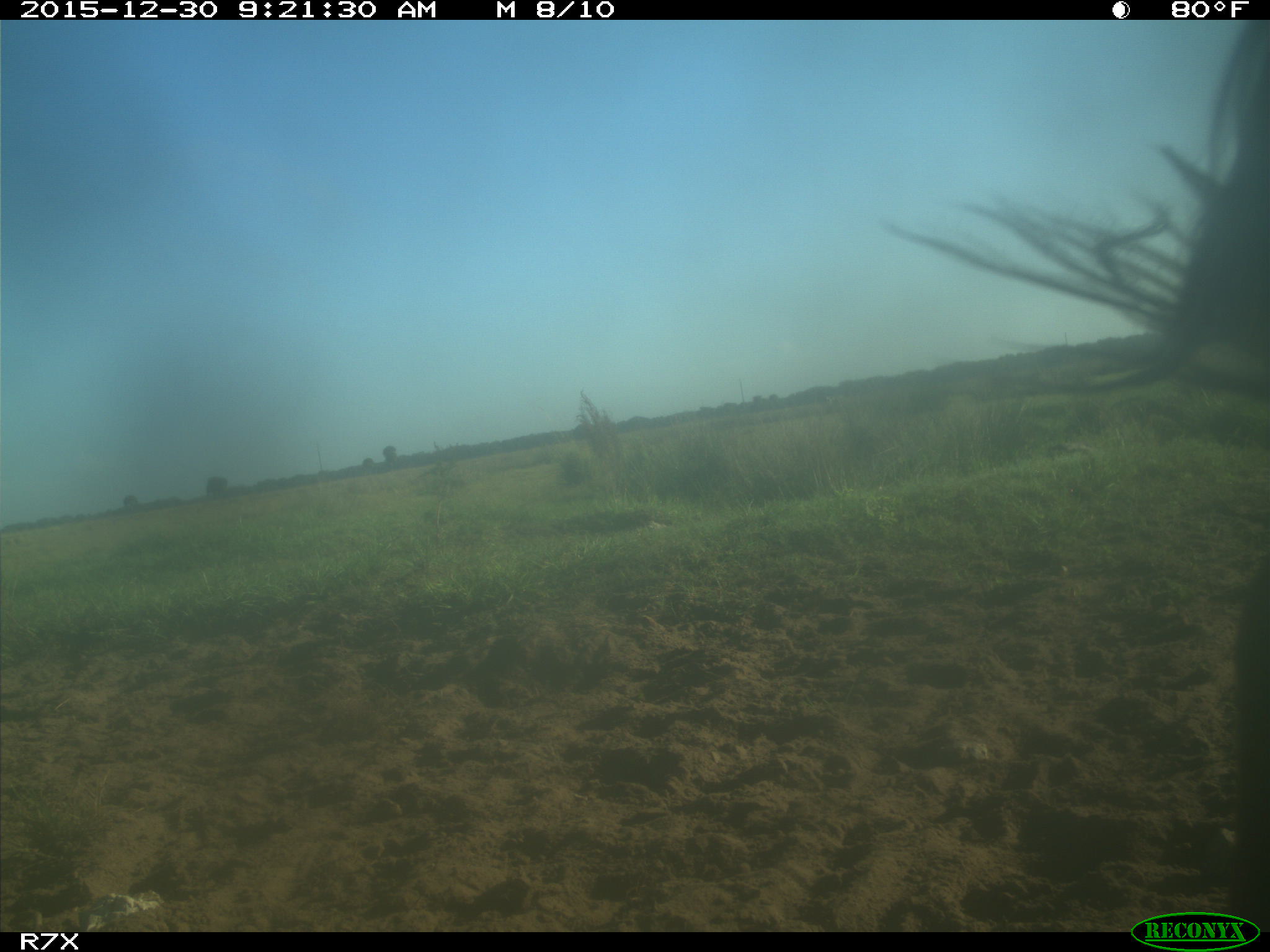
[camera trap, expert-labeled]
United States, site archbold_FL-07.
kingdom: Animalia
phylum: Chordata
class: Mammalia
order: Artiodactyla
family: Bovidae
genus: Bos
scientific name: Bos taurus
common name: domestic cow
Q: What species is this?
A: Bos taurus (domestic cow).